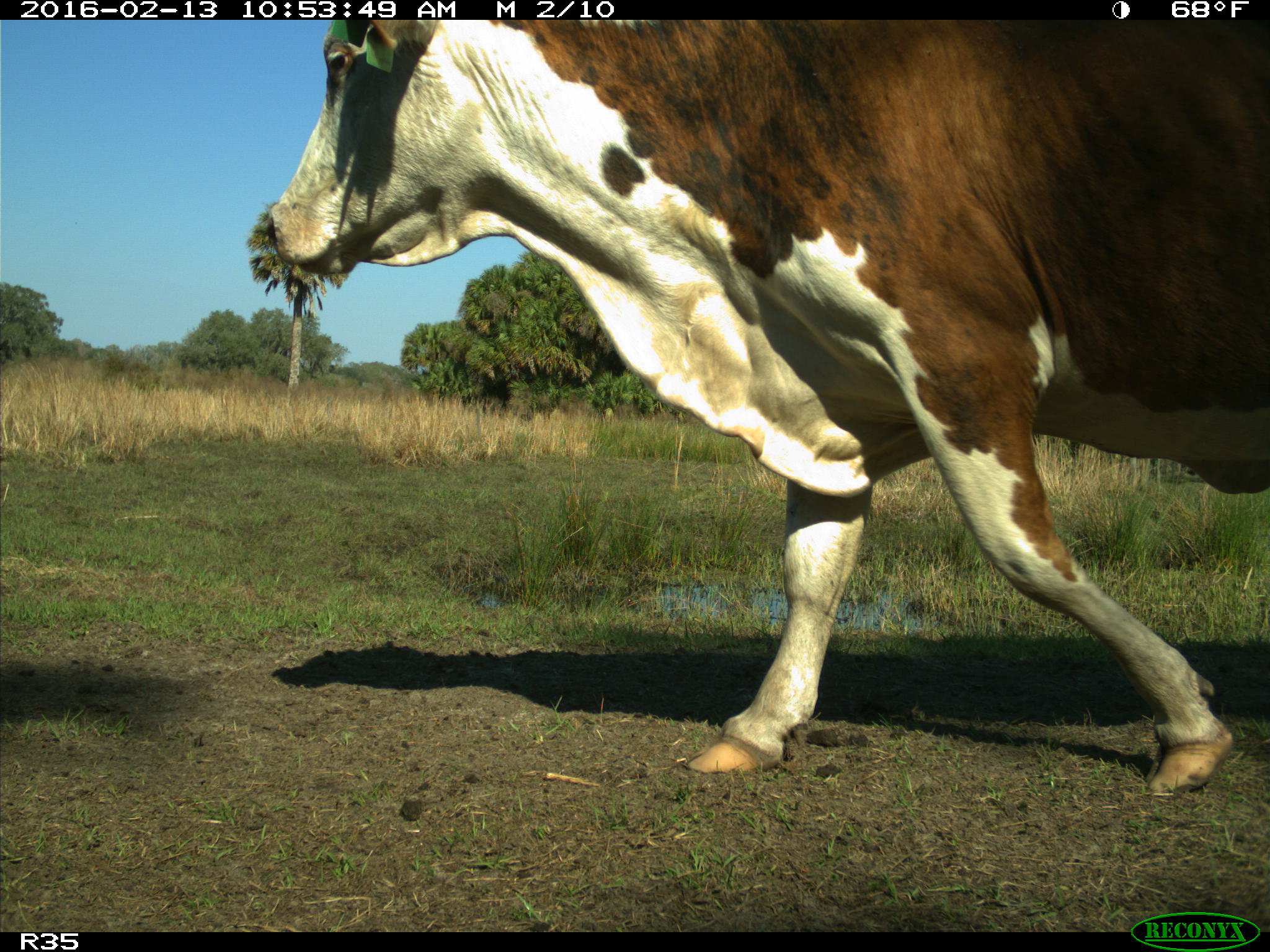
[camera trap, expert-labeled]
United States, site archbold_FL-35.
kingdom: Animalia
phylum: Chordata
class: Mammalia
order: Artiodactyla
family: Bovidae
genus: Bos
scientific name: Bos taurus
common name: domestic cow